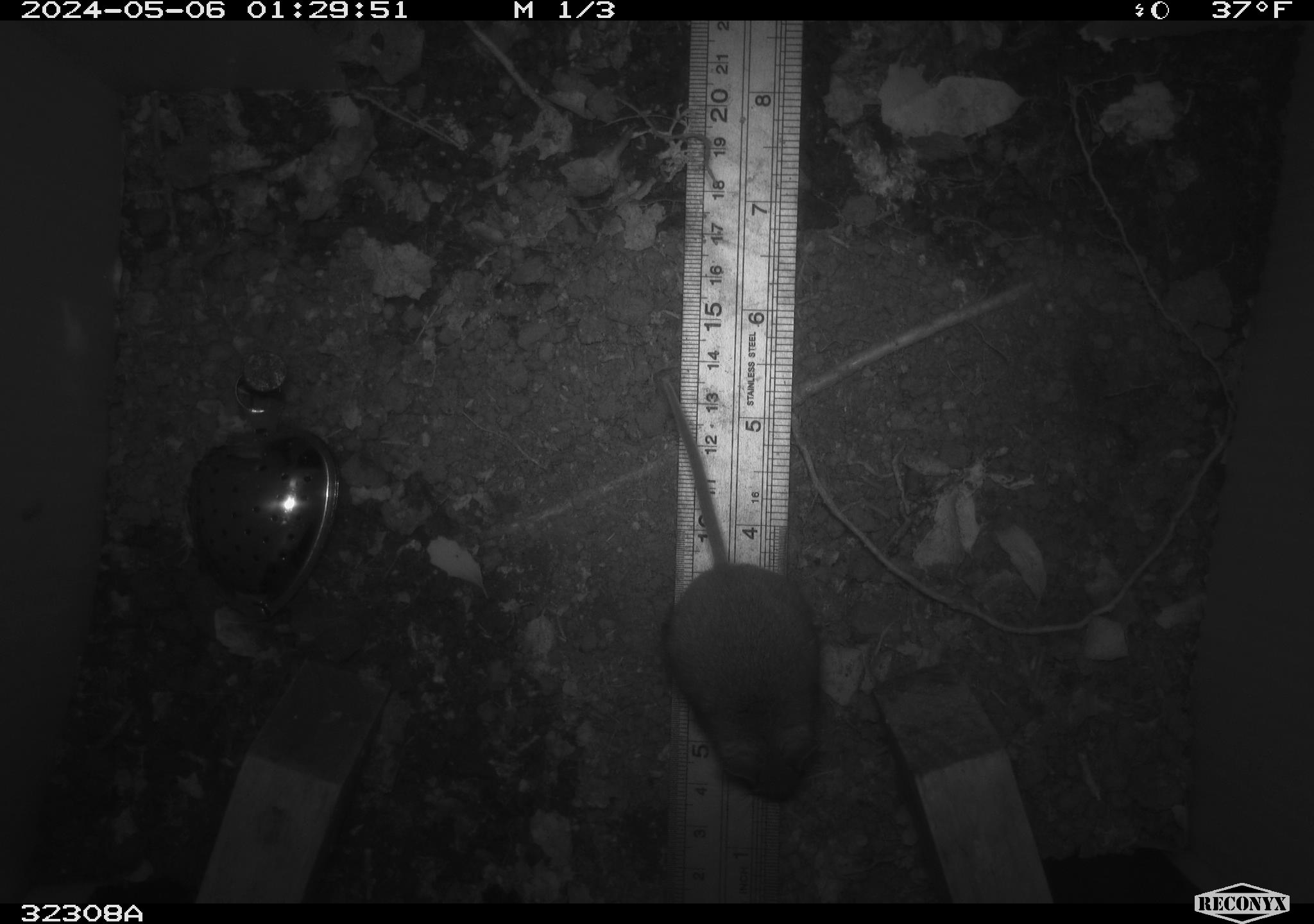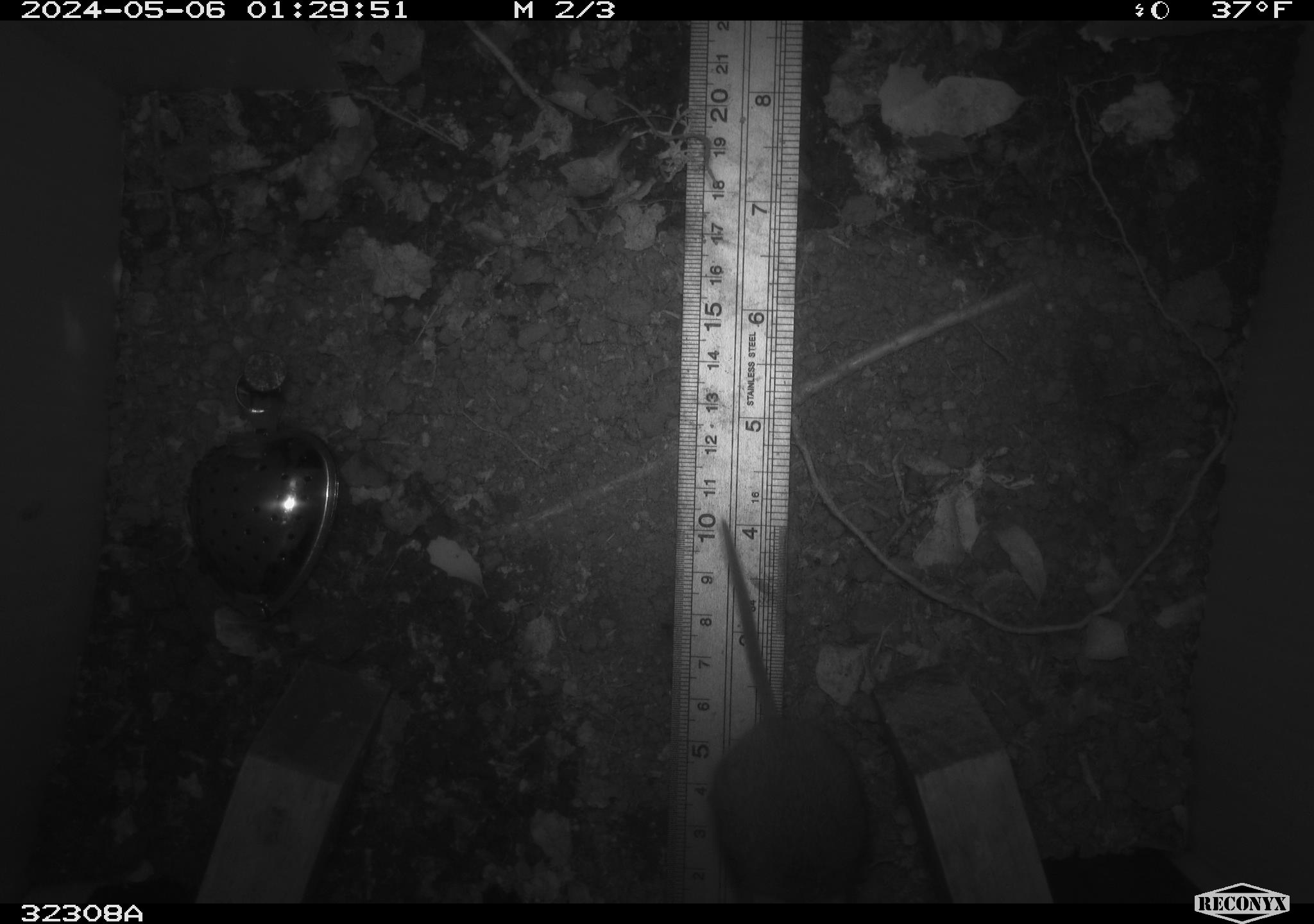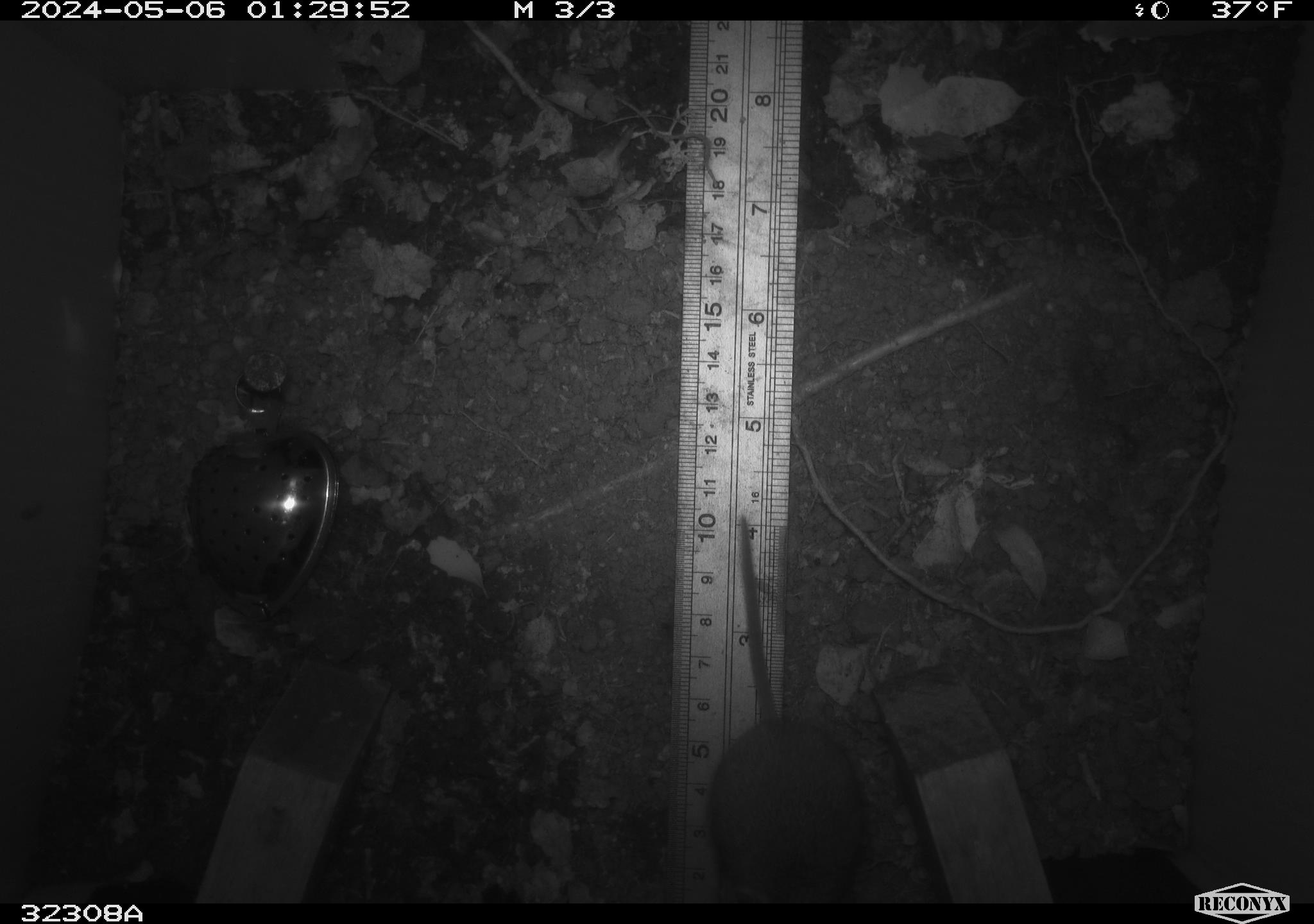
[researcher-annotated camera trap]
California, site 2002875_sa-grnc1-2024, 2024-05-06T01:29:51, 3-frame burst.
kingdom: Animalia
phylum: Chordata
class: Mammalia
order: Rodentia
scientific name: Rodentia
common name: mouse species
Mouse species (Rodentia).